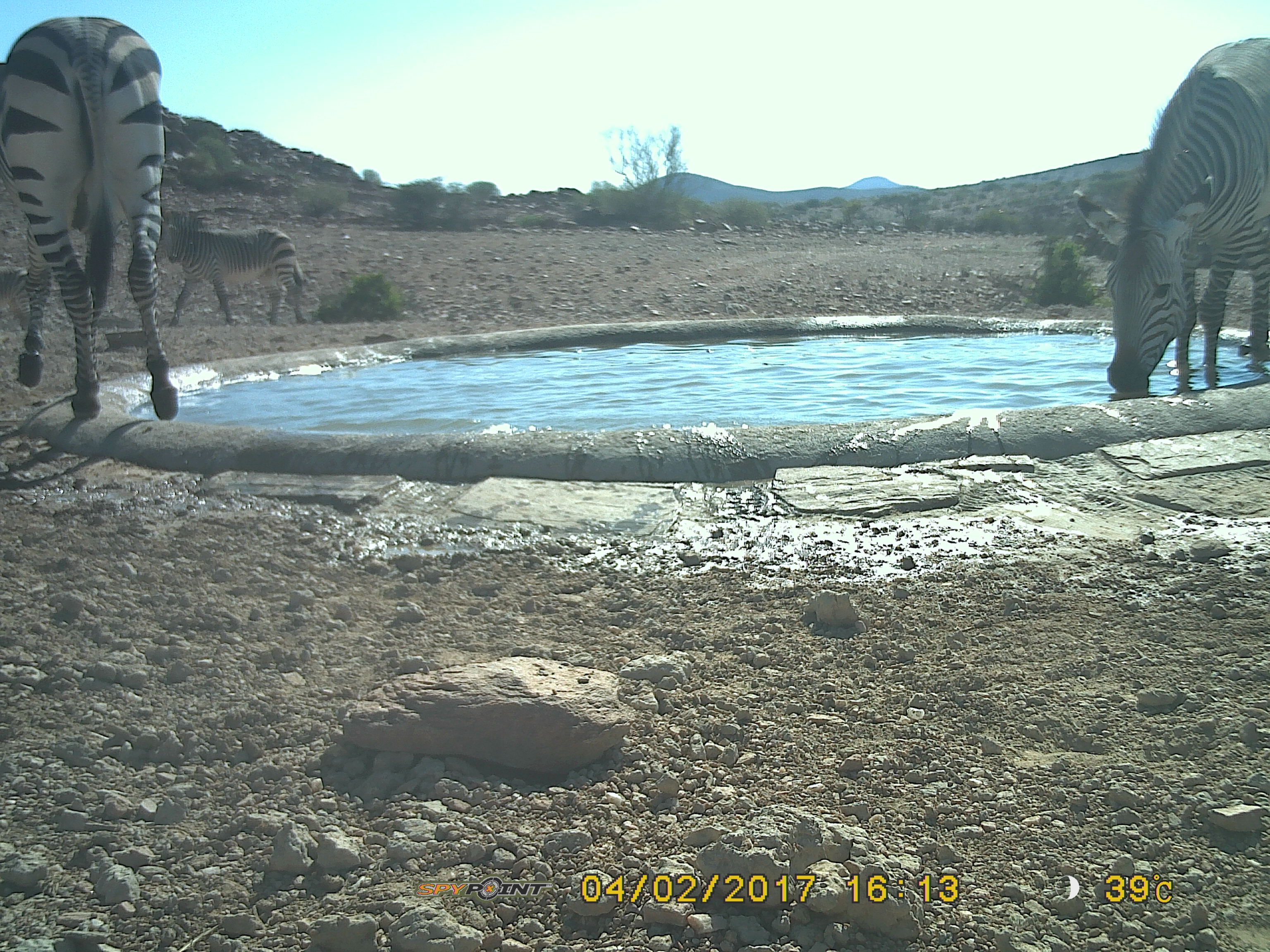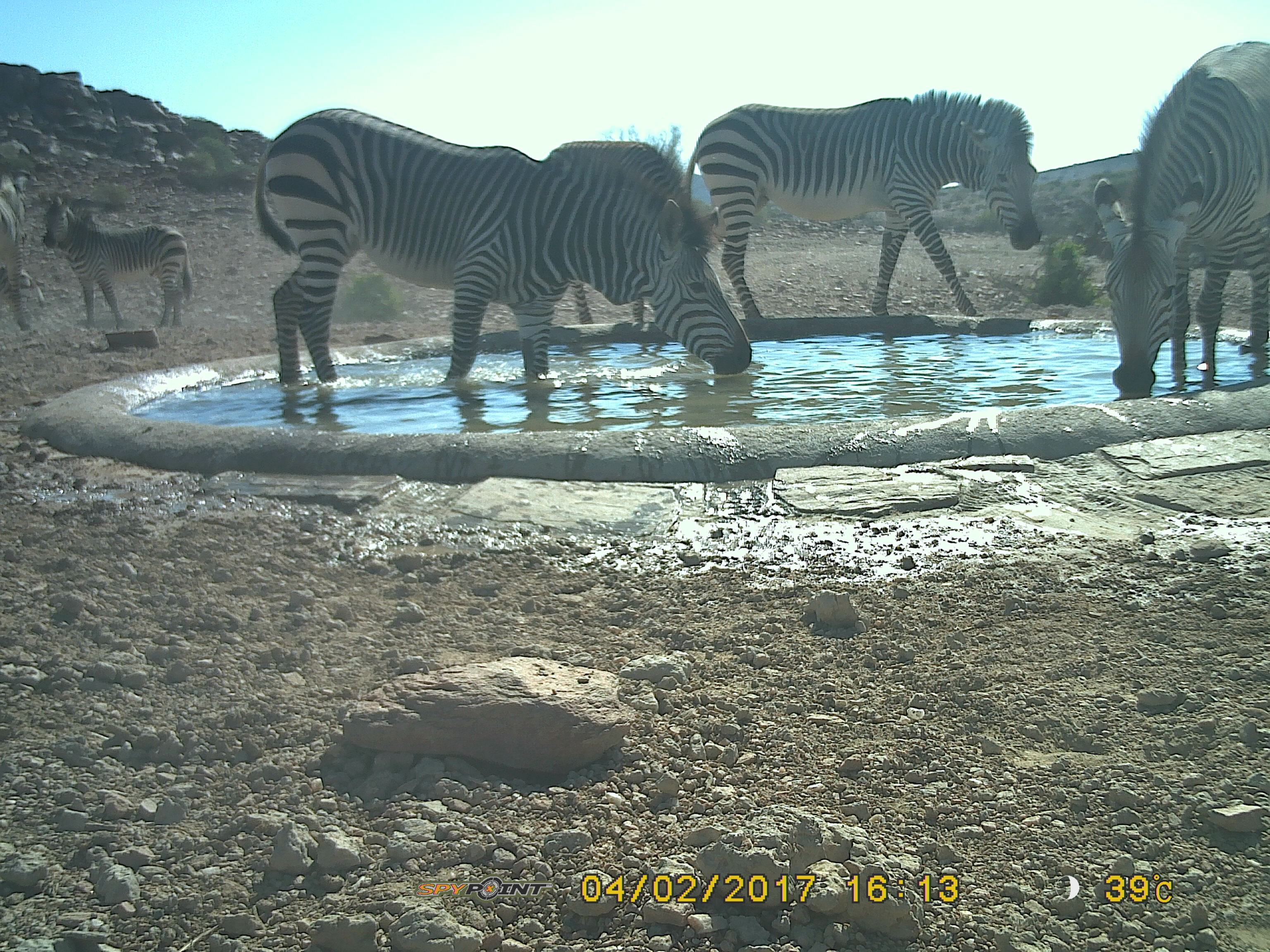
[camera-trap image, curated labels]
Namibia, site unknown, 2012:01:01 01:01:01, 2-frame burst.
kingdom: Animalia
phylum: Chordata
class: Mammalia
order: Perissodactyla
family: Equidae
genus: Equus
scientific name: Equus zebra hartmannae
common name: hartmann's mountain zebra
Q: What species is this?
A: Equus zebra hartmannae (hartmann's mountain zebra).